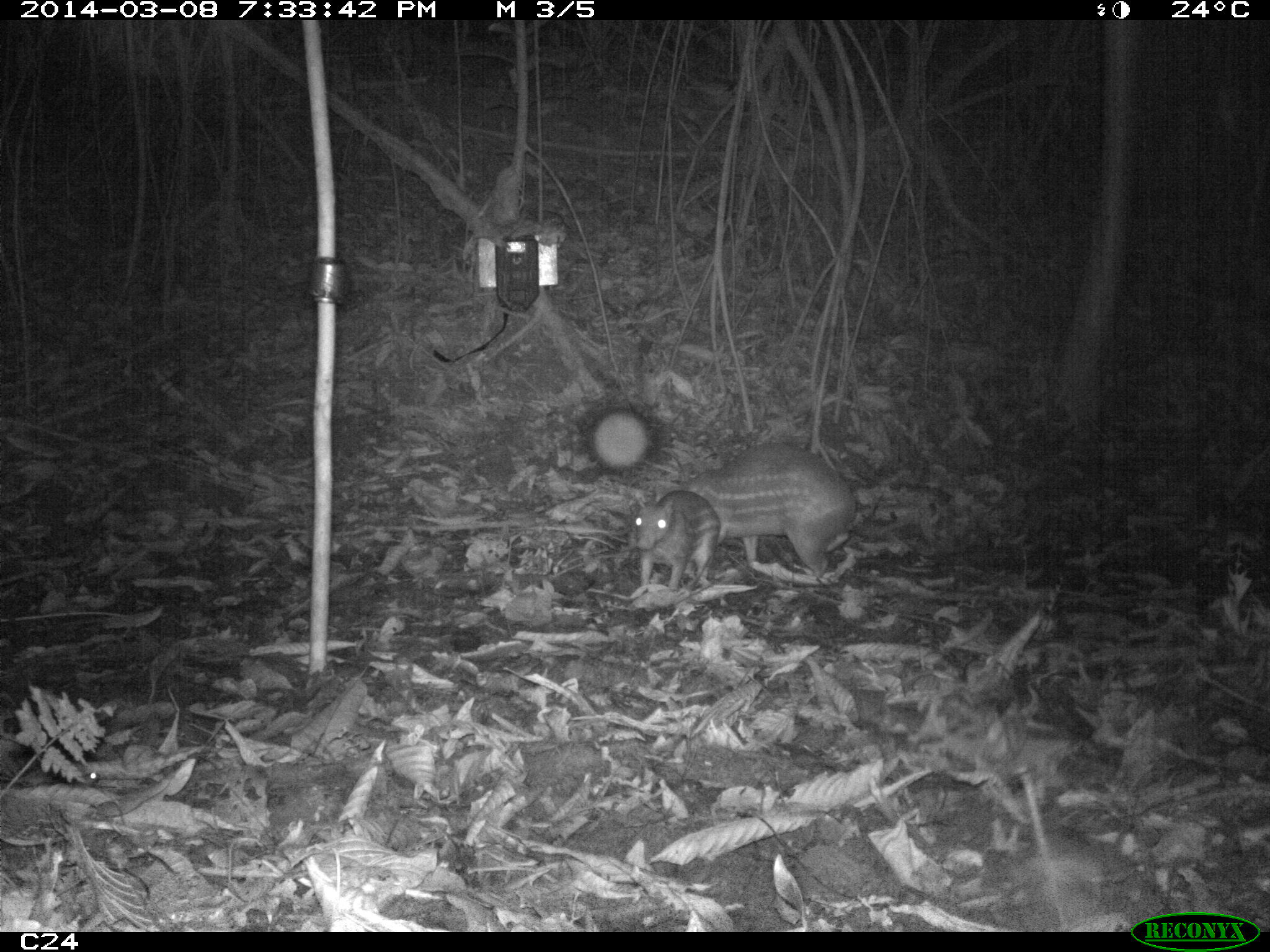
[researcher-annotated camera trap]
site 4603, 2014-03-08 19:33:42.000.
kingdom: Animalia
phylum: Chordata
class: Mammalia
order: Rodentia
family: Cuniculidae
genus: Cuniculus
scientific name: Cuniculus paca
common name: spotted paca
Cuniculus paca (spotted paca), count 2, age adult, sex female.